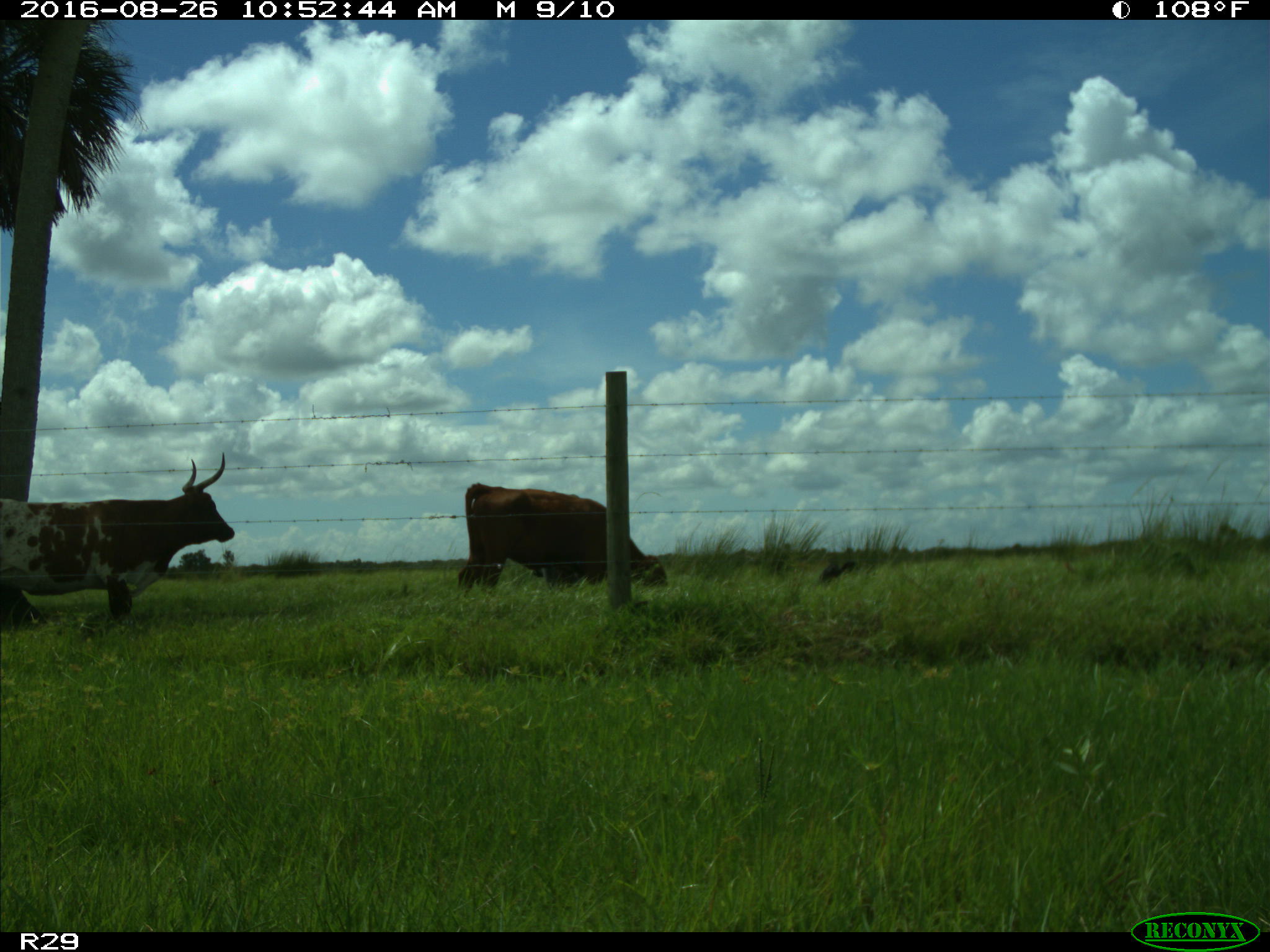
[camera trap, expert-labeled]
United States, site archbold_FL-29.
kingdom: Animalia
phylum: Chordata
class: Mammalia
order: Artiodactyla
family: Bovidae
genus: Bos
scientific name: Bos taurus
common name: domestic cow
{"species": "Bos taurus (domestic cow)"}